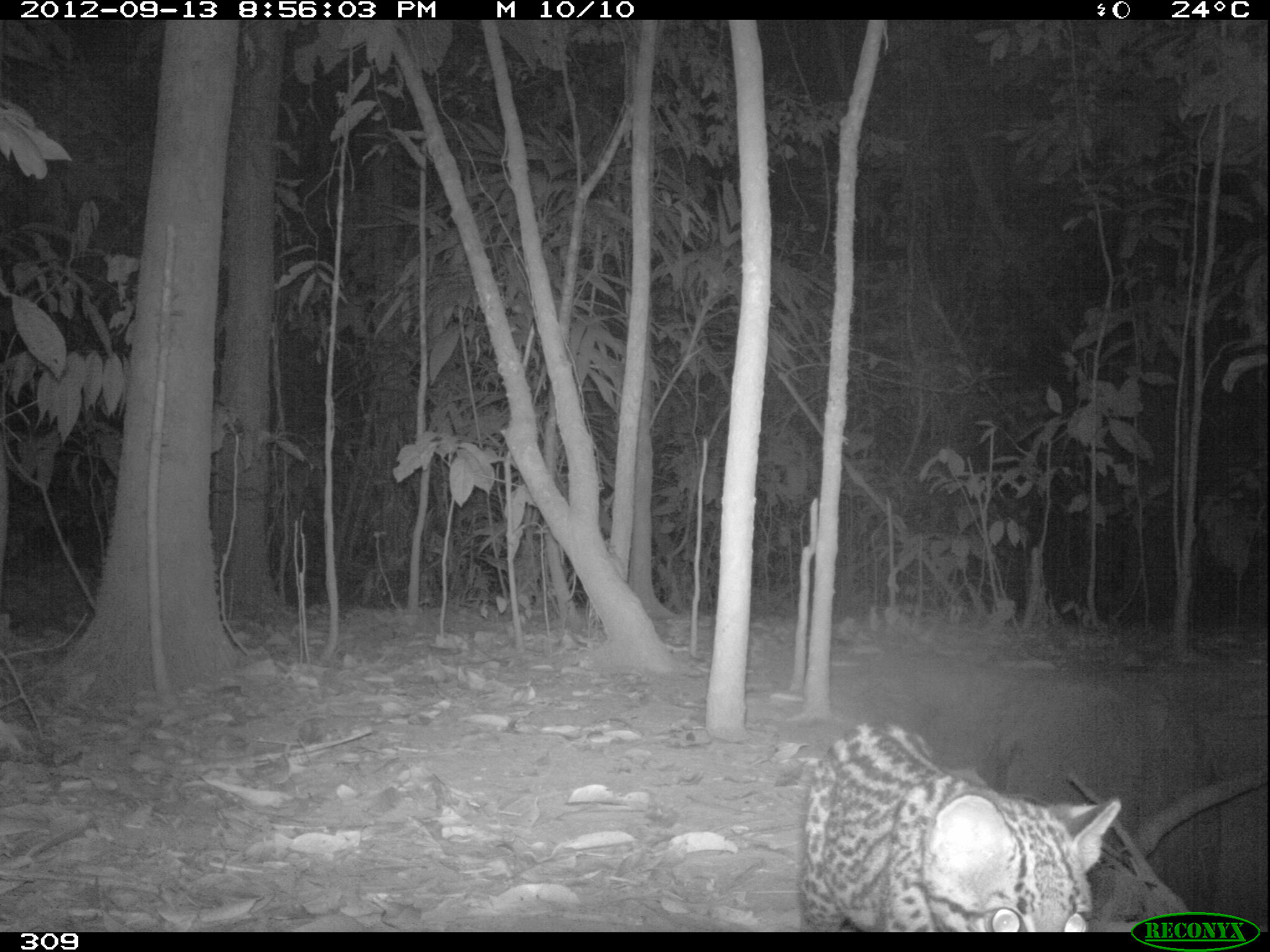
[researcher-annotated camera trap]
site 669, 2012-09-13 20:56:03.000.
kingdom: Animalia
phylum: Chordata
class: Mammalia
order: Carnivora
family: Felidae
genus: Leopardus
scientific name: Leopardus pardalis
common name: ocelot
Leopardus pardalis (ocelot).